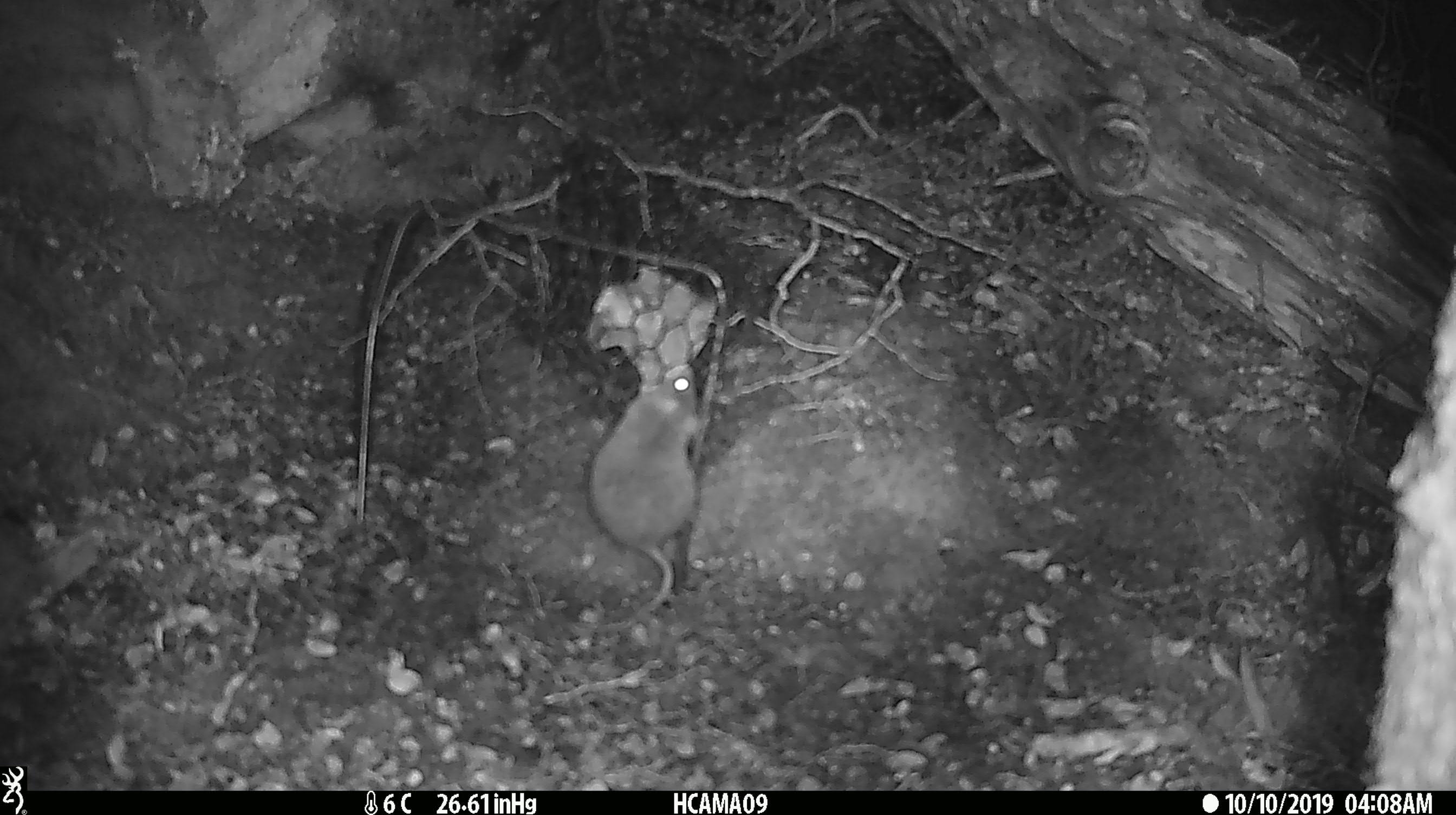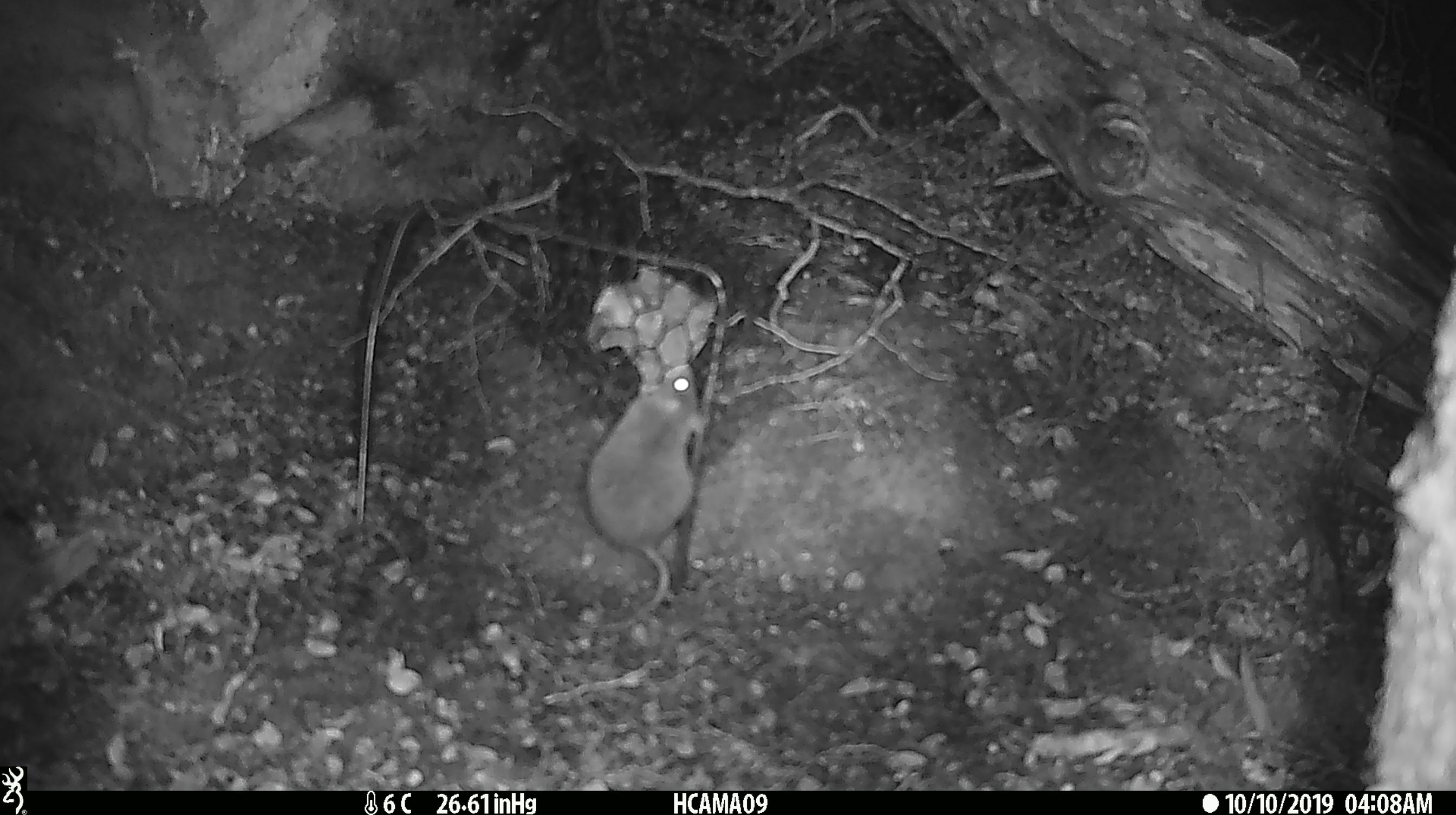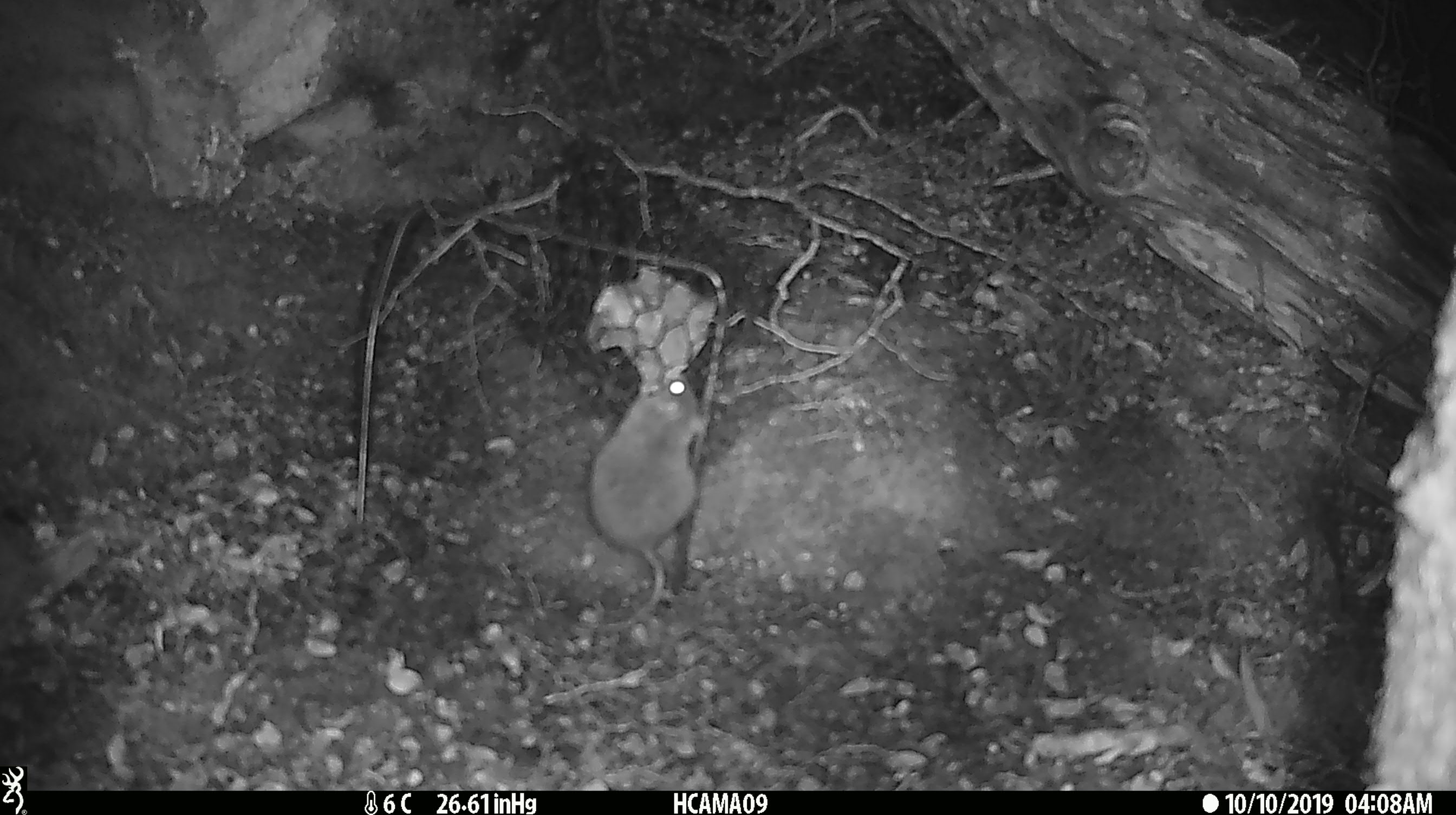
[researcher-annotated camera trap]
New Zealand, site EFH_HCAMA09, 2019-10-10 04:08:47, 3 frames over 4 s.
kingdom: Animalia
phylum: Chordata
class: Mammalia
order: Rodentia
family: Muridae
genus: Mus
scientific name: Mus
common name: mouse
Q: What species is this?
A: Mouse (Mus).